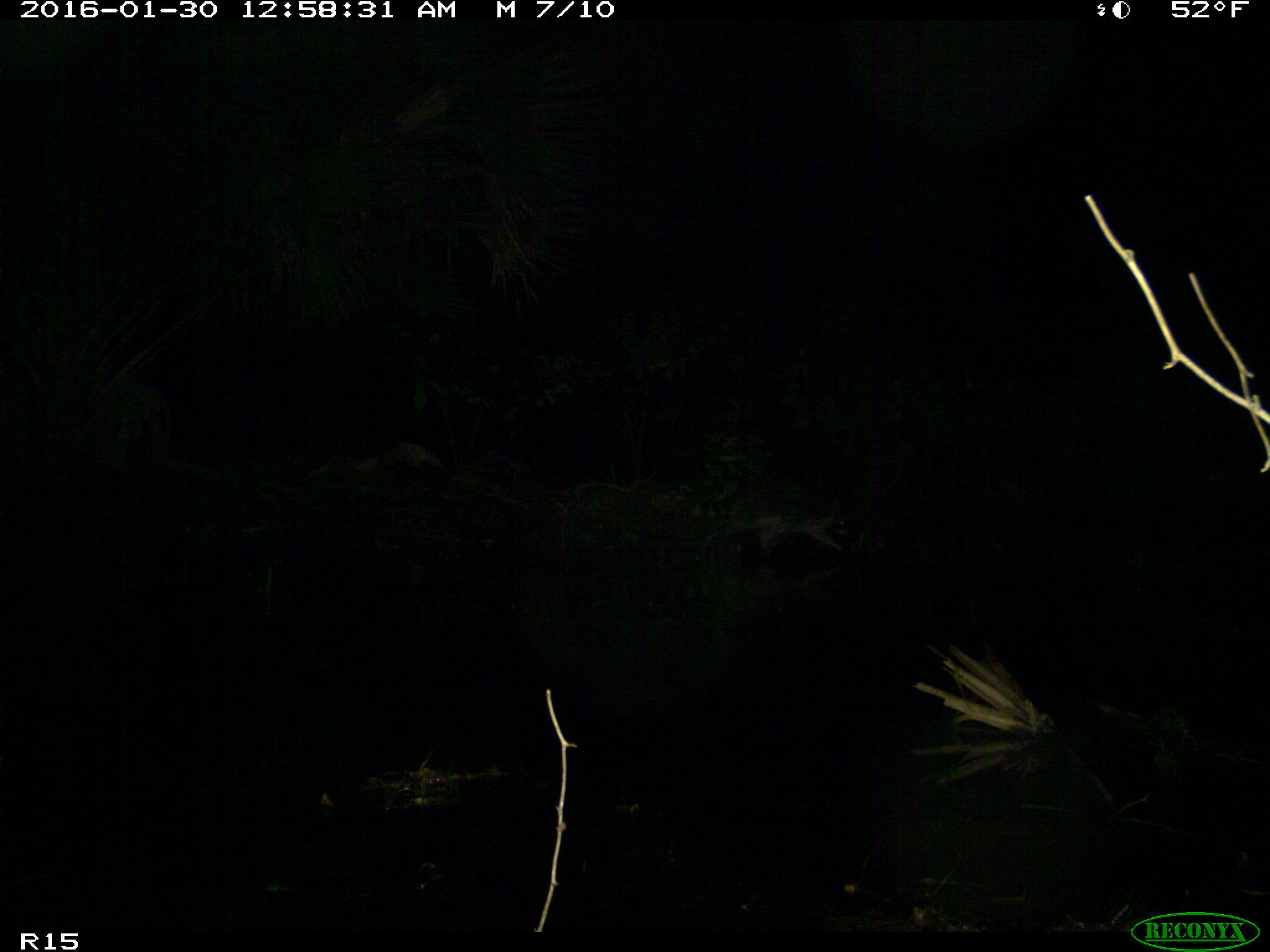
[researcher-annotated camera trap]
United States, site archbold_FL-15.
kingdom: Animalia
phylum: Chordata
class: Mammalia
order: Carnivora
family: Procyonidae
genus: Procyon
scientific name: Procyon lotor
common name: common raccoon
Procyon lotor (common raccoon).